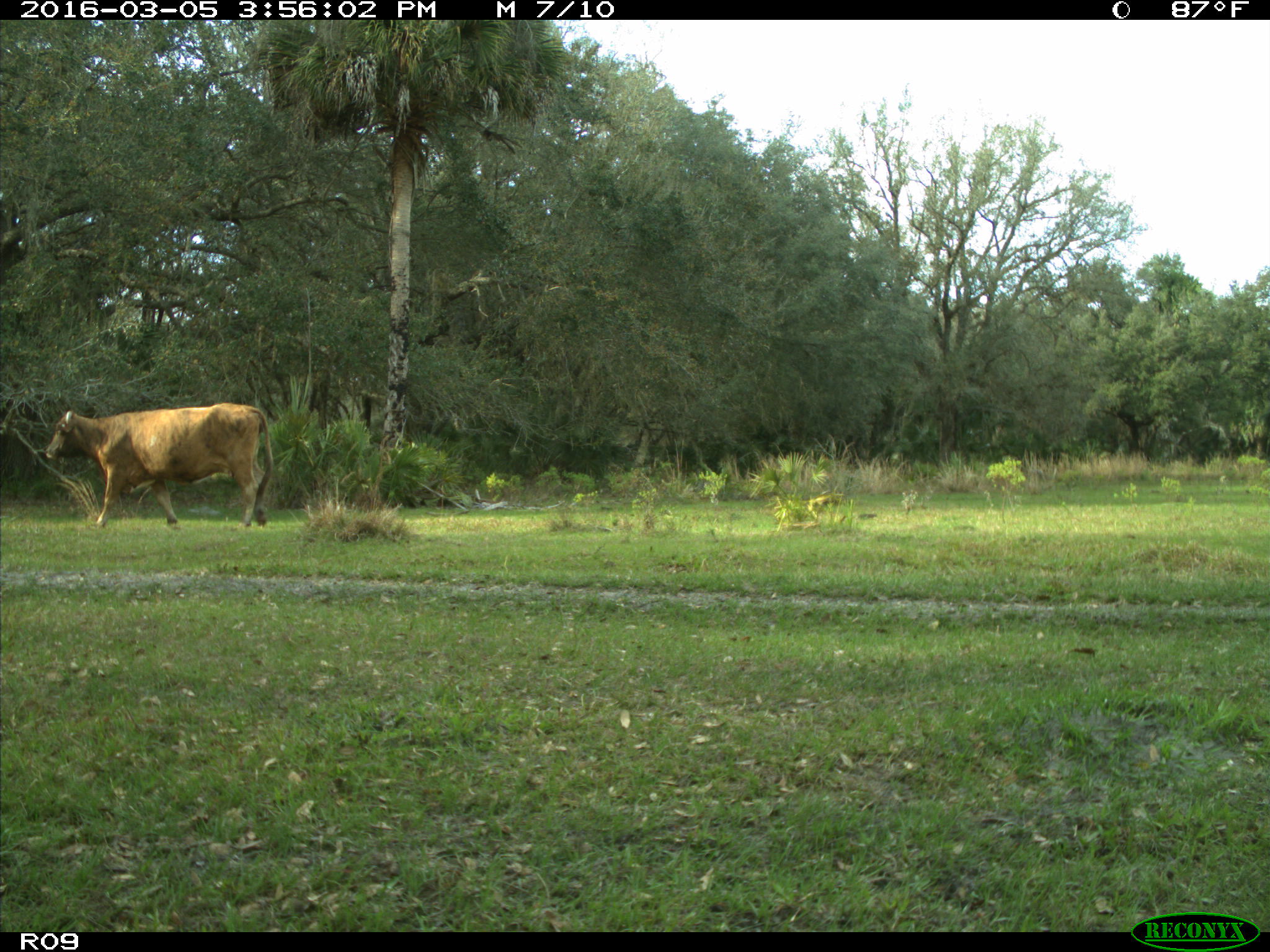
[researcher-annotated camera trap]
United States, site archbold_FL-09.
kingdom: Animalia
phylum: Chordata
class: Mammalia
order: Artiodactyla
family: Bovidae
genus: Bos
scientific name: Bos taurus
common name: domestic cow